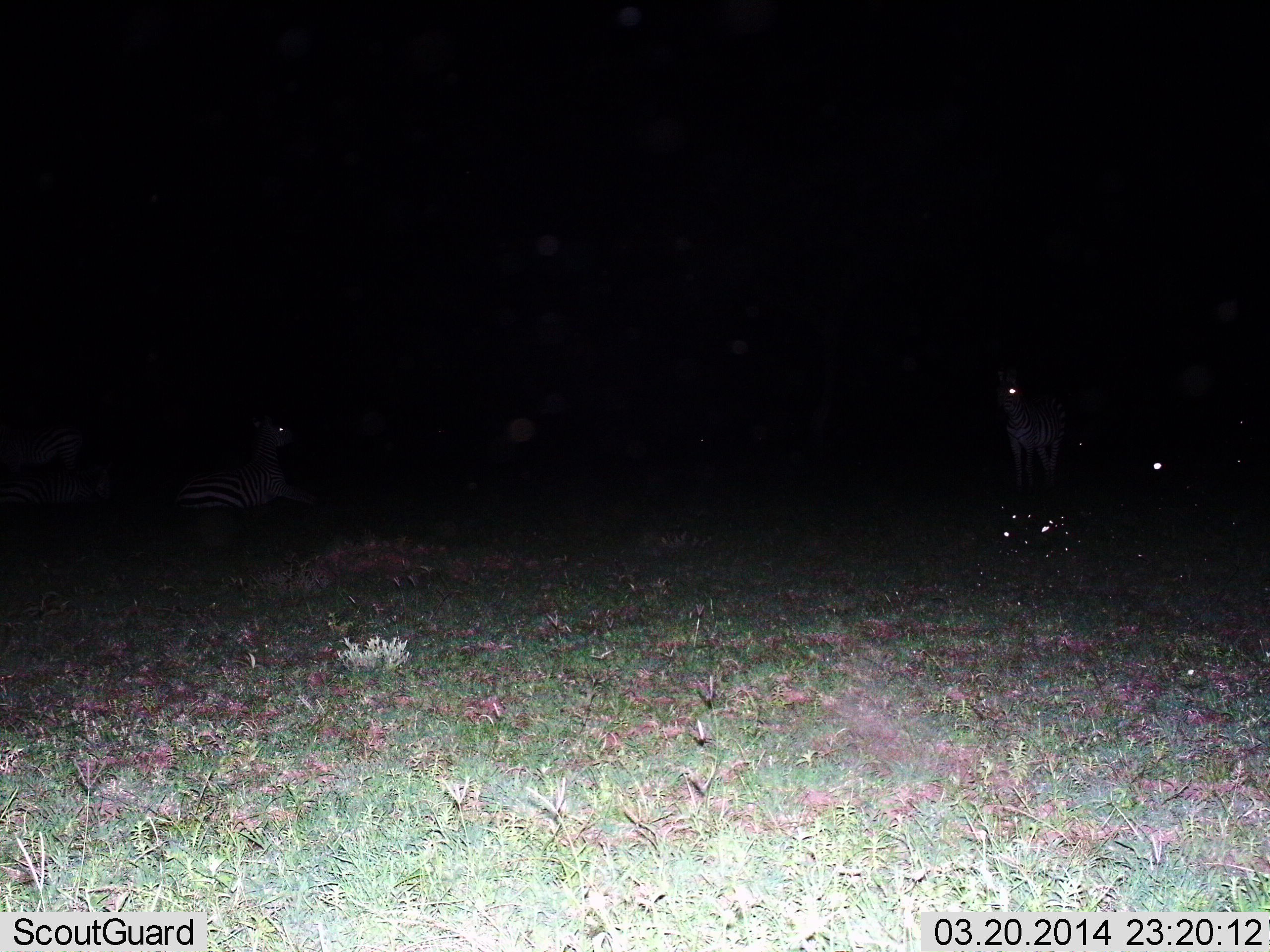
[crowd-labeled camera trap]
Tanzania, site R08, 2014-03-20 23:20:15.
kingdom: Animalia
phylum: Chordata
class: Mammalia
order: Perissodactyla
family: Equidae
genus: Equus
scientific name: Equus quagga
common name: plains zebra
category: zebra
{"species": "zebra (plains zebra) (Equus quagga)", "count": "4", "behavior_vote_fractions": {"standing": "80%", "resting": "90%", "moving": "10%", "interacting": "0%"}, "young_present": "10%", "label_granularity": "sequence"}